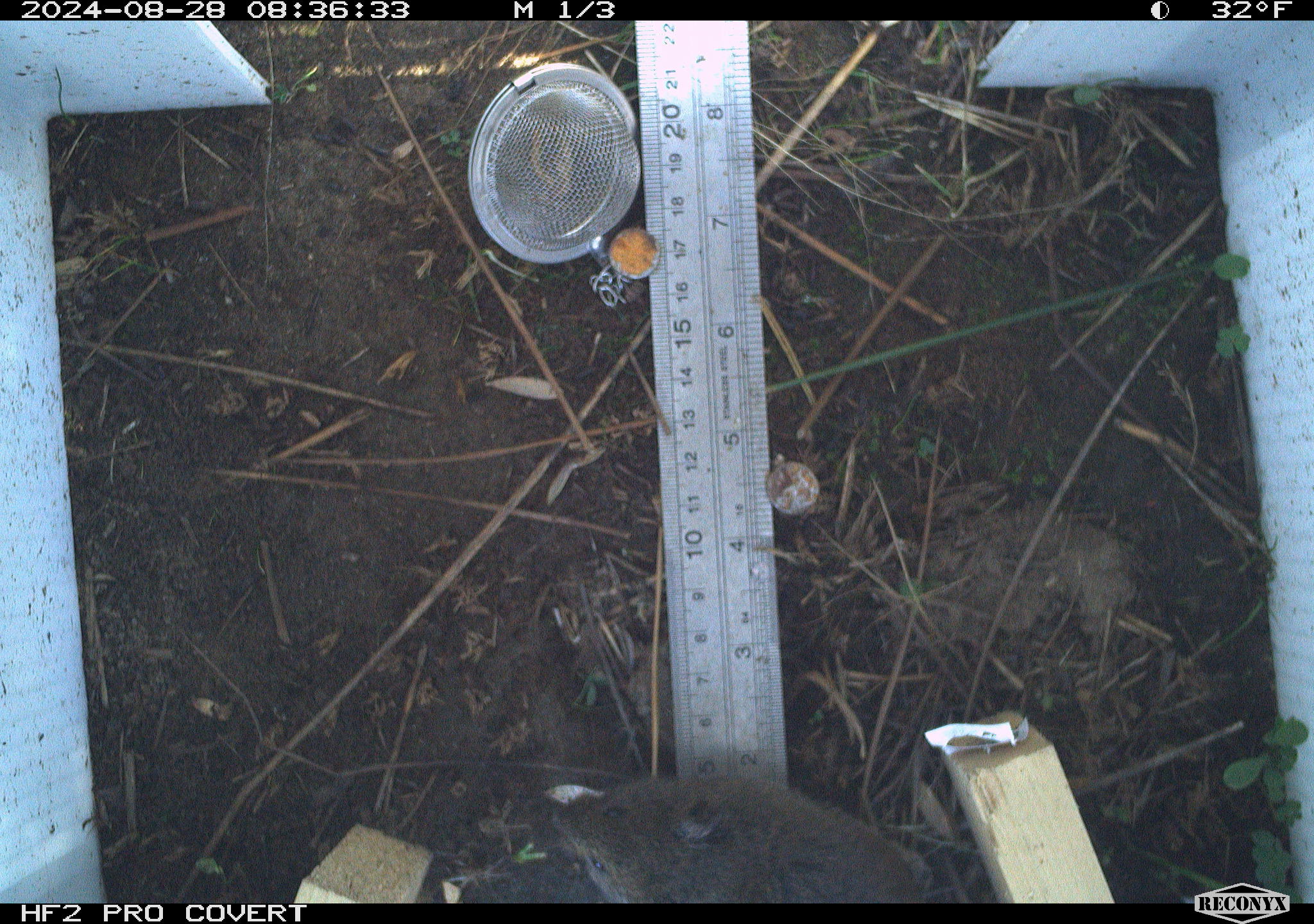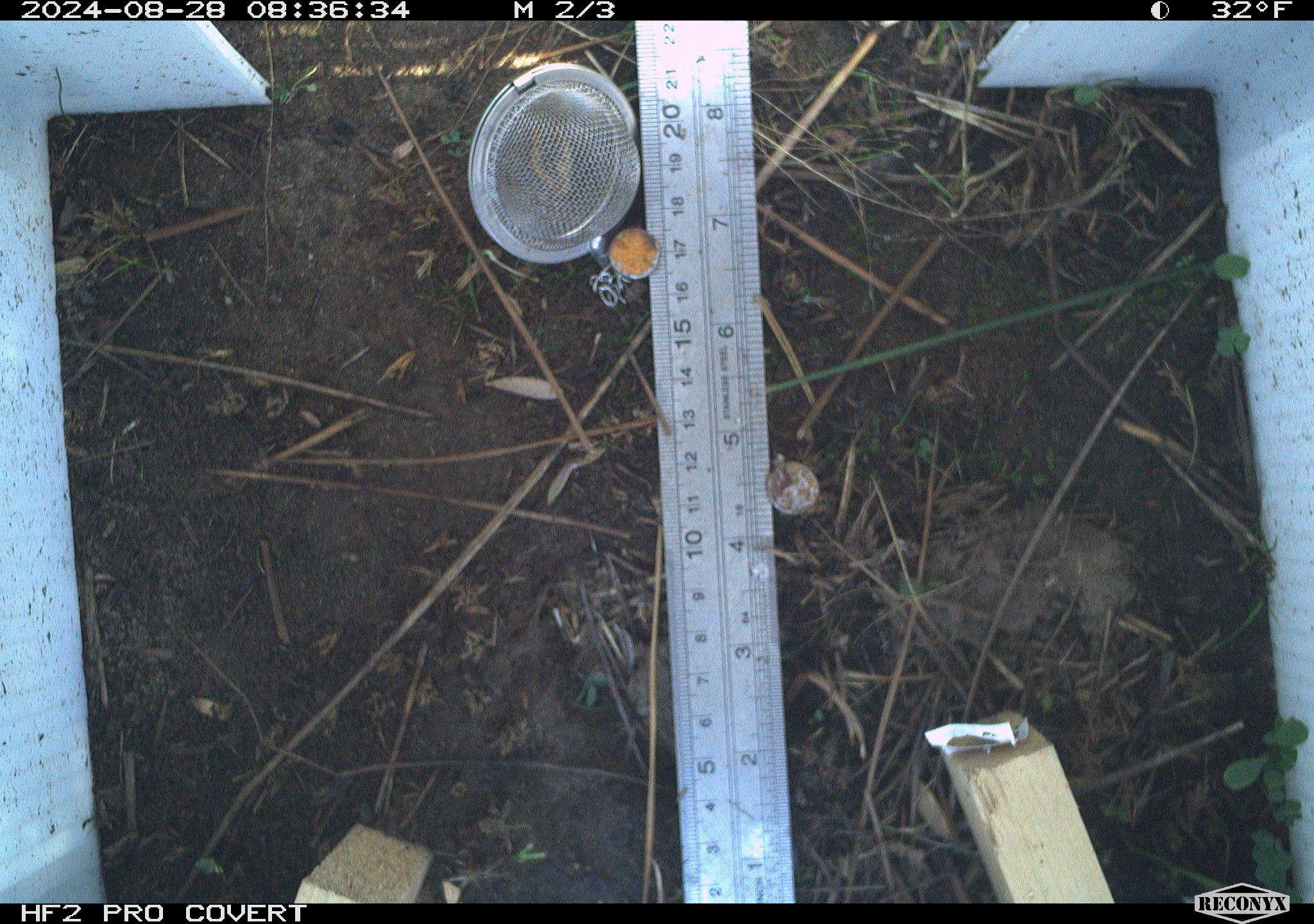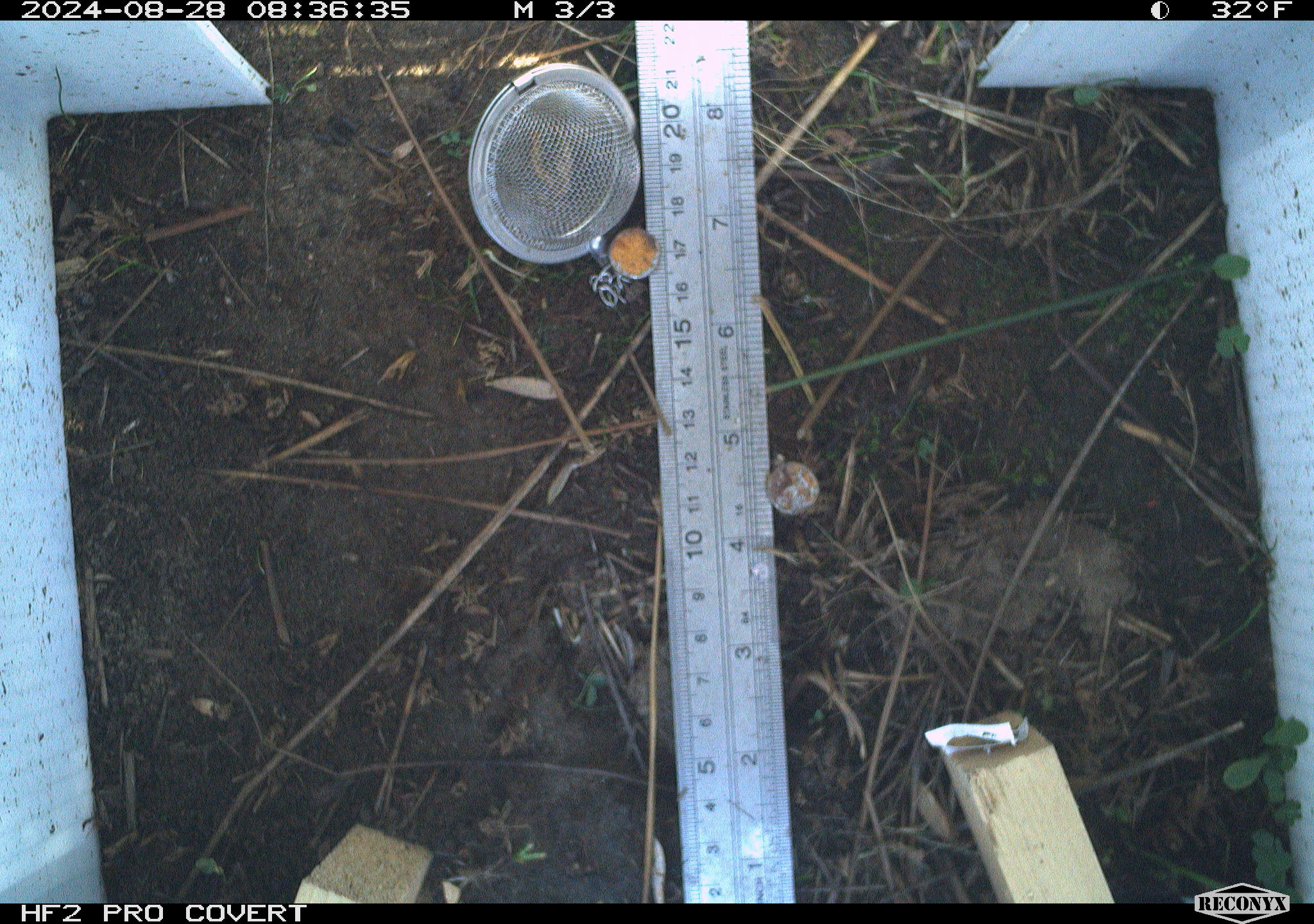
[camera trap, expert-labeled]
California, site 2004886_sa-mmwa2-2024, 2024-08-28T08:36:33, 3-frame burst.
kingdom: Animalia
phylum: Chordata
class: Mammalia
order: Rodentia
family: Cricetidae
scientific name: Arvicolinae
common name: voles, lemmings, and muskrats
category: arvicolinae subfamily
Arvicolinae subfamily (voles, lemmings, and muskrats) (Arvicolinae).